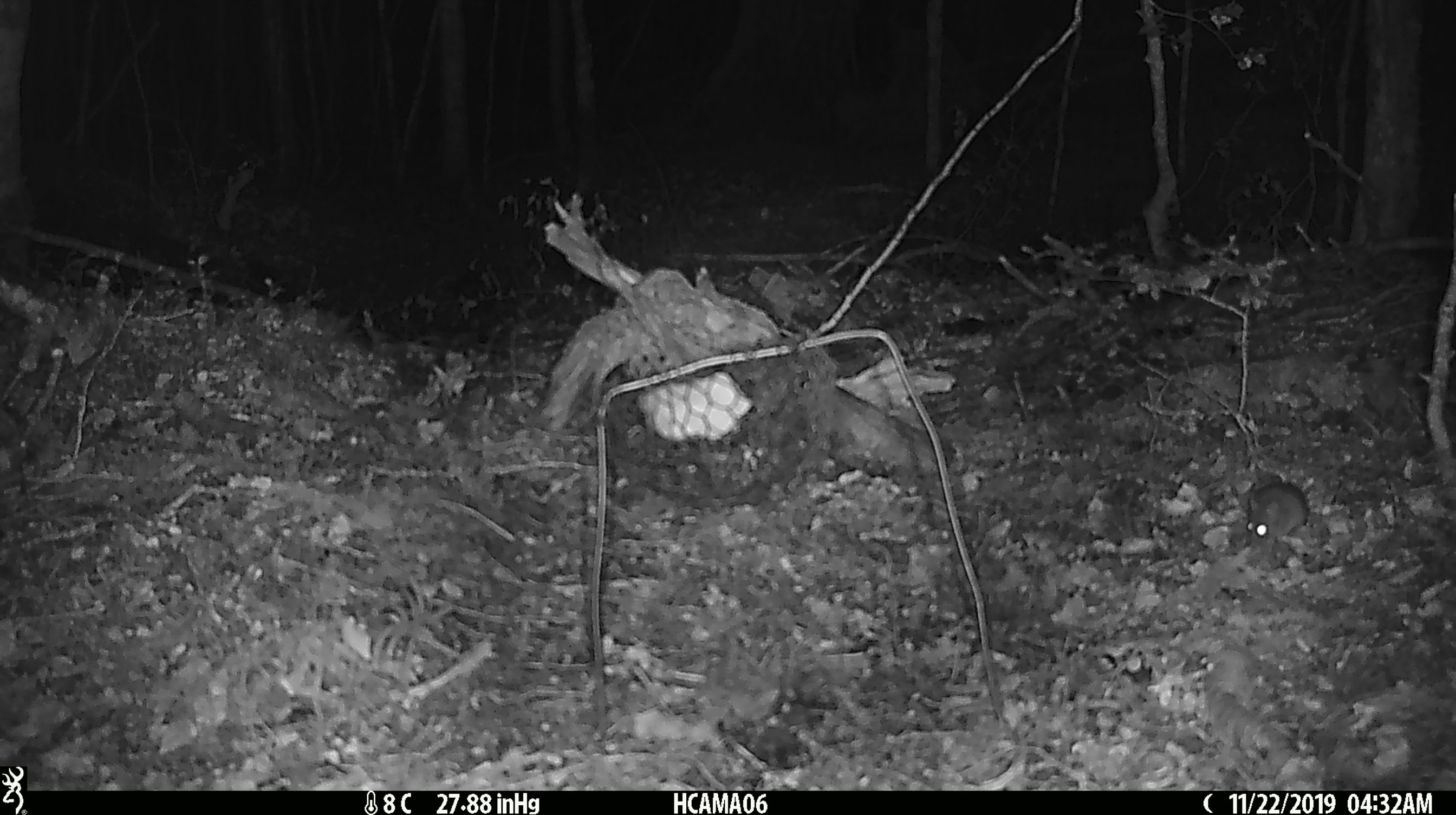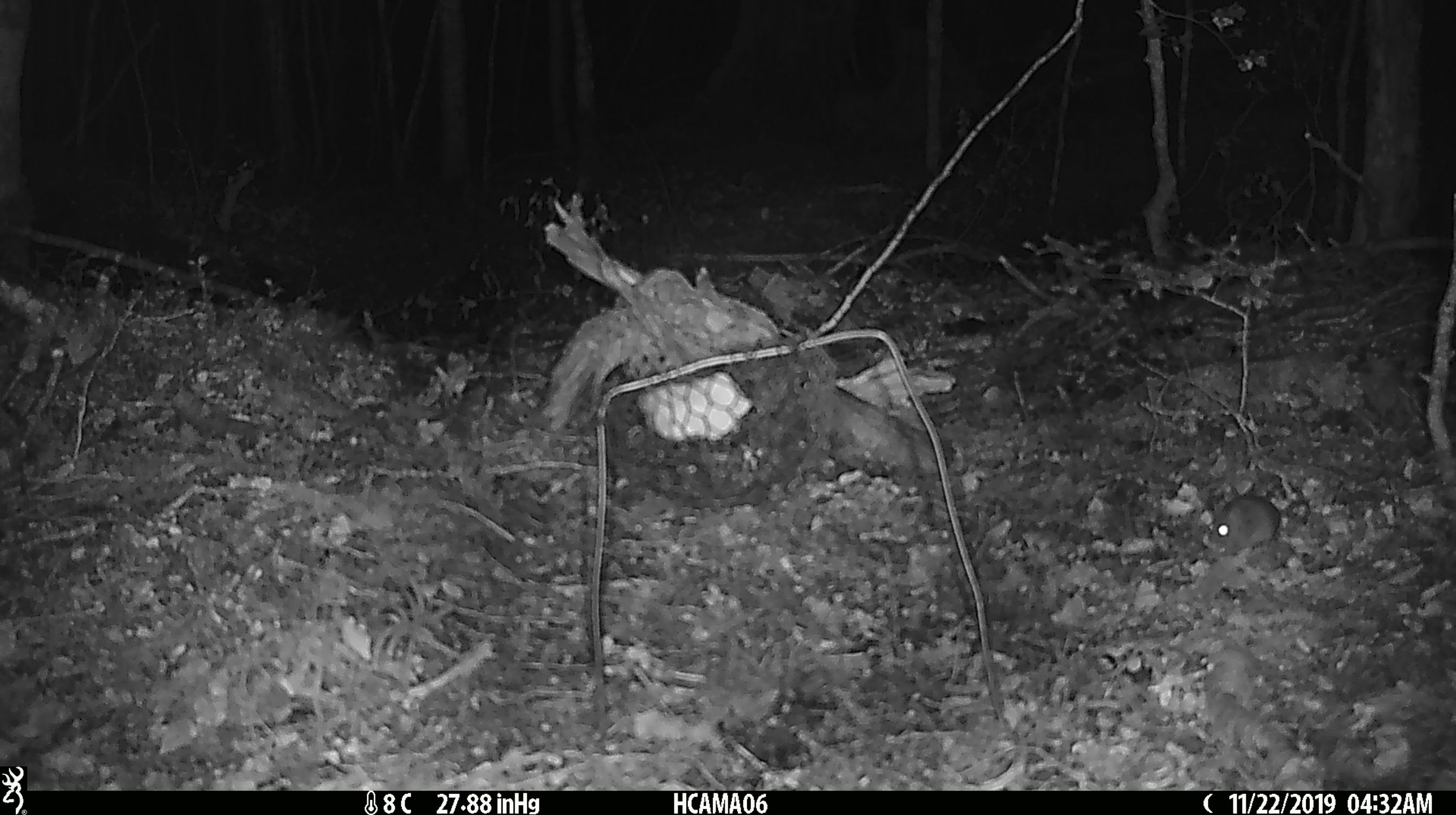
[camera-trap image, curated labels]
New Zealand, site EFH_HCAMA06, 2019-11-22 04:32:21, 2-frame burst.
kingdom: Animalia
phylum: Chordata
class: Mammalia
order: Rodentia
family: Muridae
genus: Mus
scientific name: Mus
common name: mouse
Mouse (Mus).